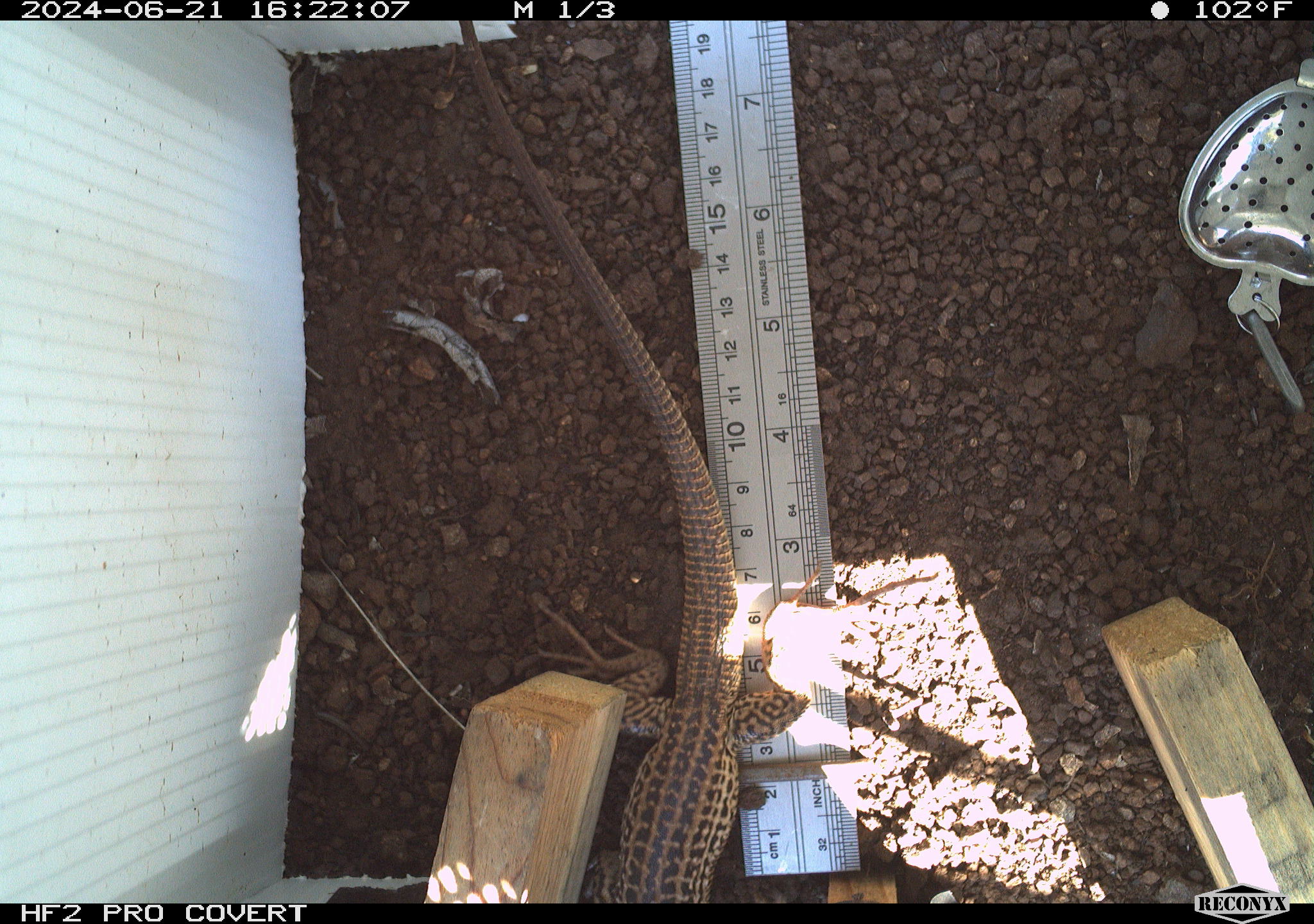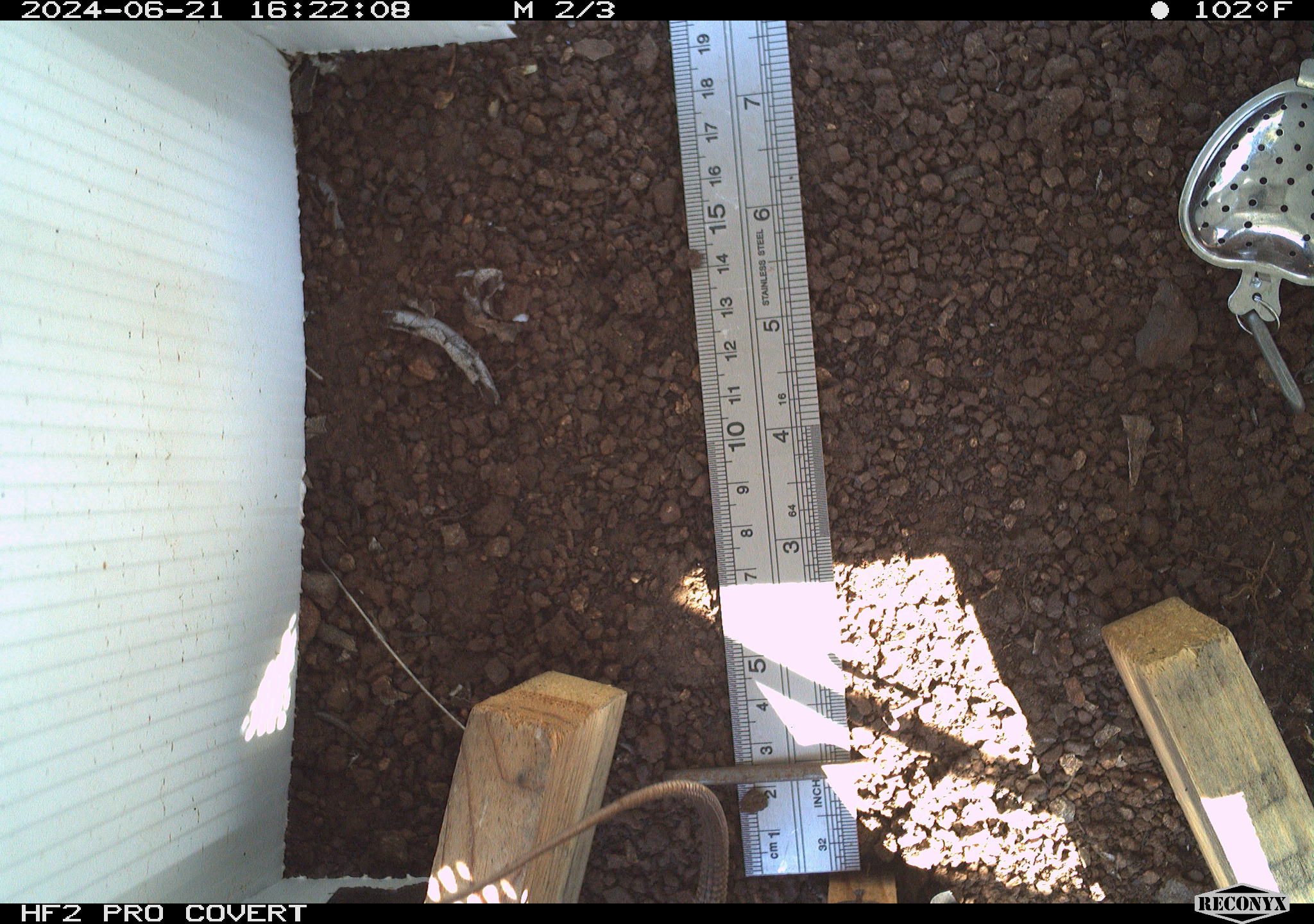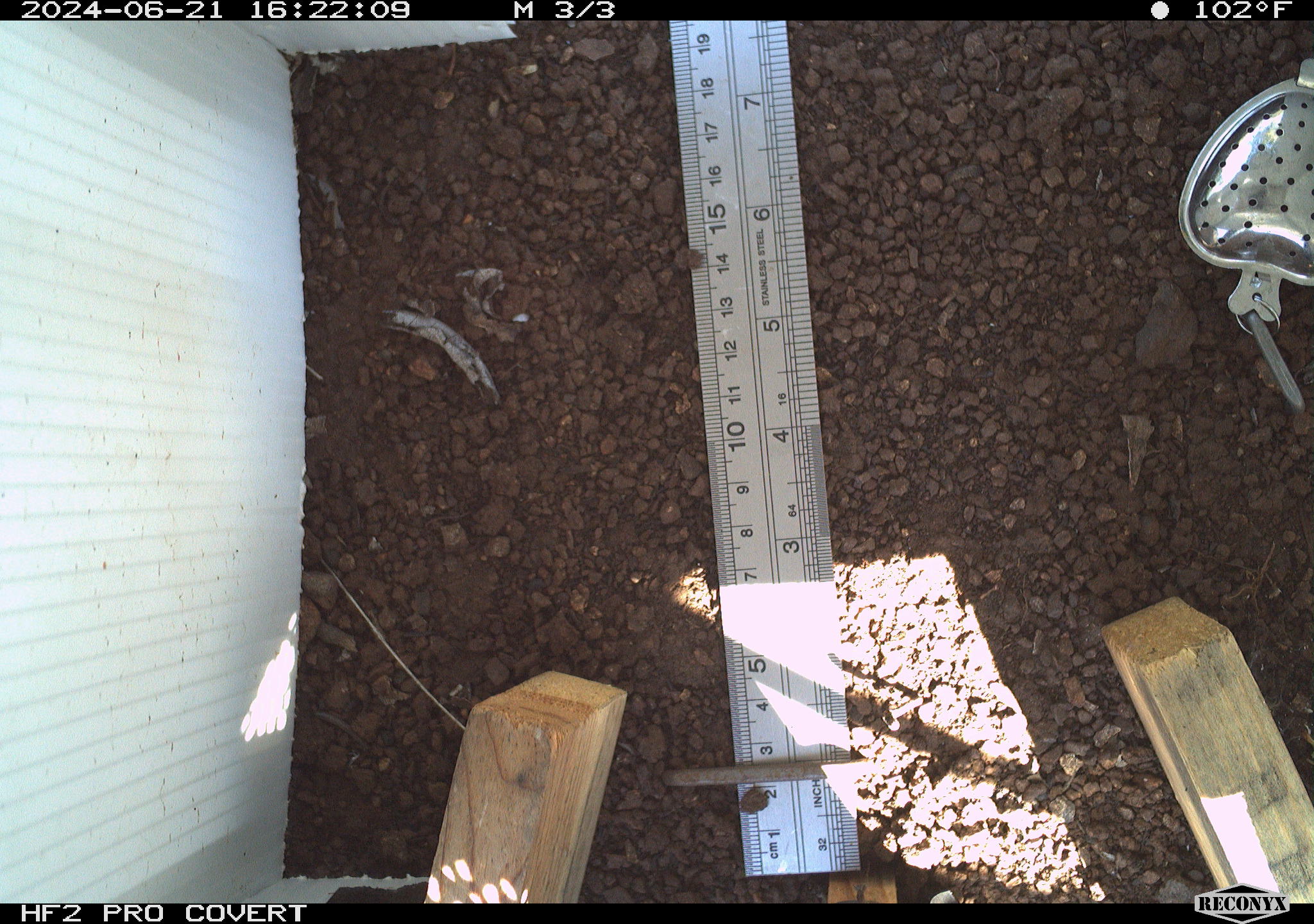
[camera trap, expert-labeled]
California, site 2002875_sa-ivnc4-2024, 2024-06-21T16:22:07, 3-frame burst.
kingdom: Animalia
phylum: Chordata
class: Reptilia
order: Squamata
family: Teiidae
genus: Aspidoscelis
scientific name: Aspidoscelis tigris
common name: western whiptail